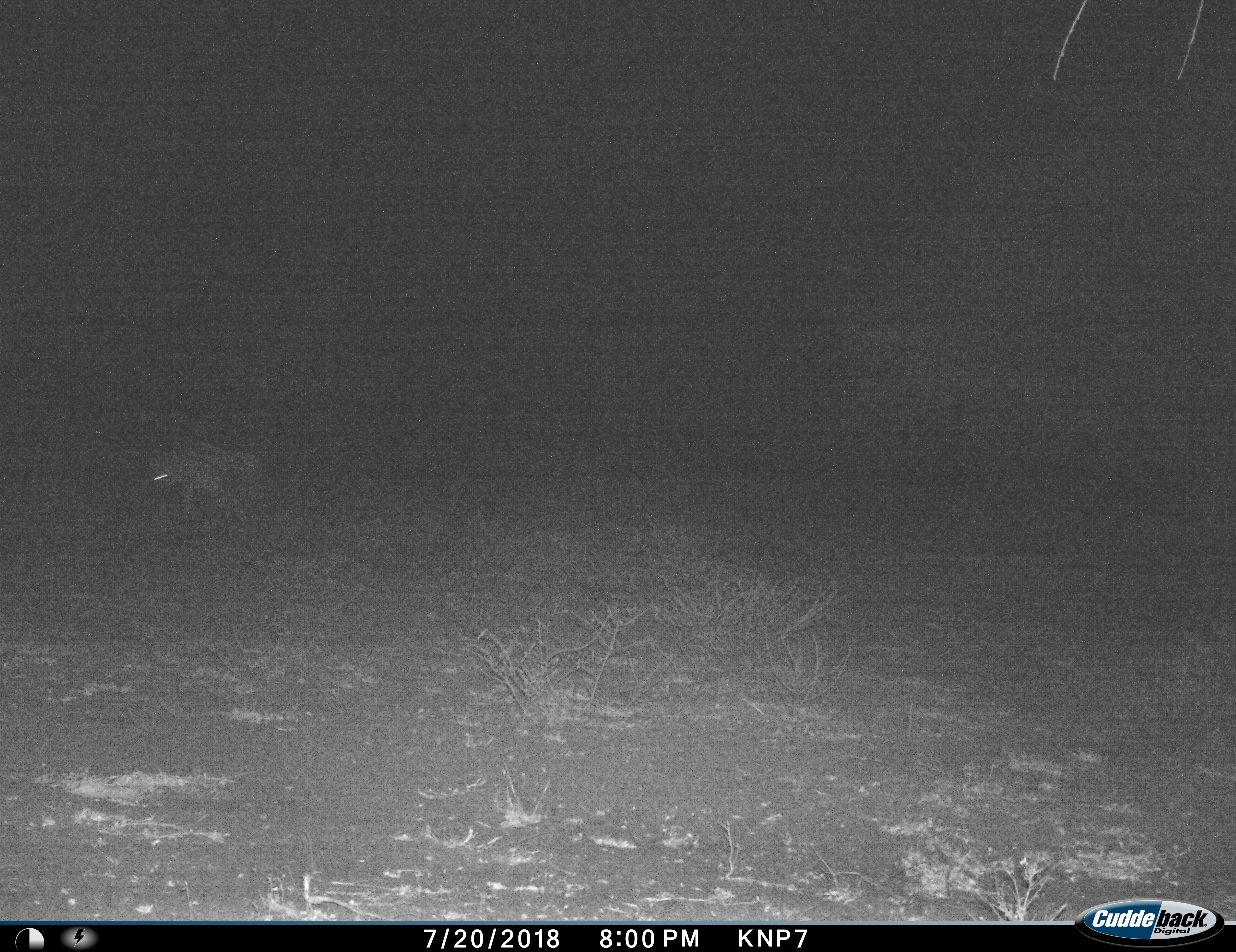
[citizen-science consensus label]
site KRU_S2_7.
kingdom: Animalia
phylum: Chordata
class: Mammalia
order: Carnivora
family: Hyaenidae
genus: Crocuta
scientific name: Crocuta crocuta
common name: spotted hyena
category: hyenaspotted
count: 1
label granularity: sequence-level